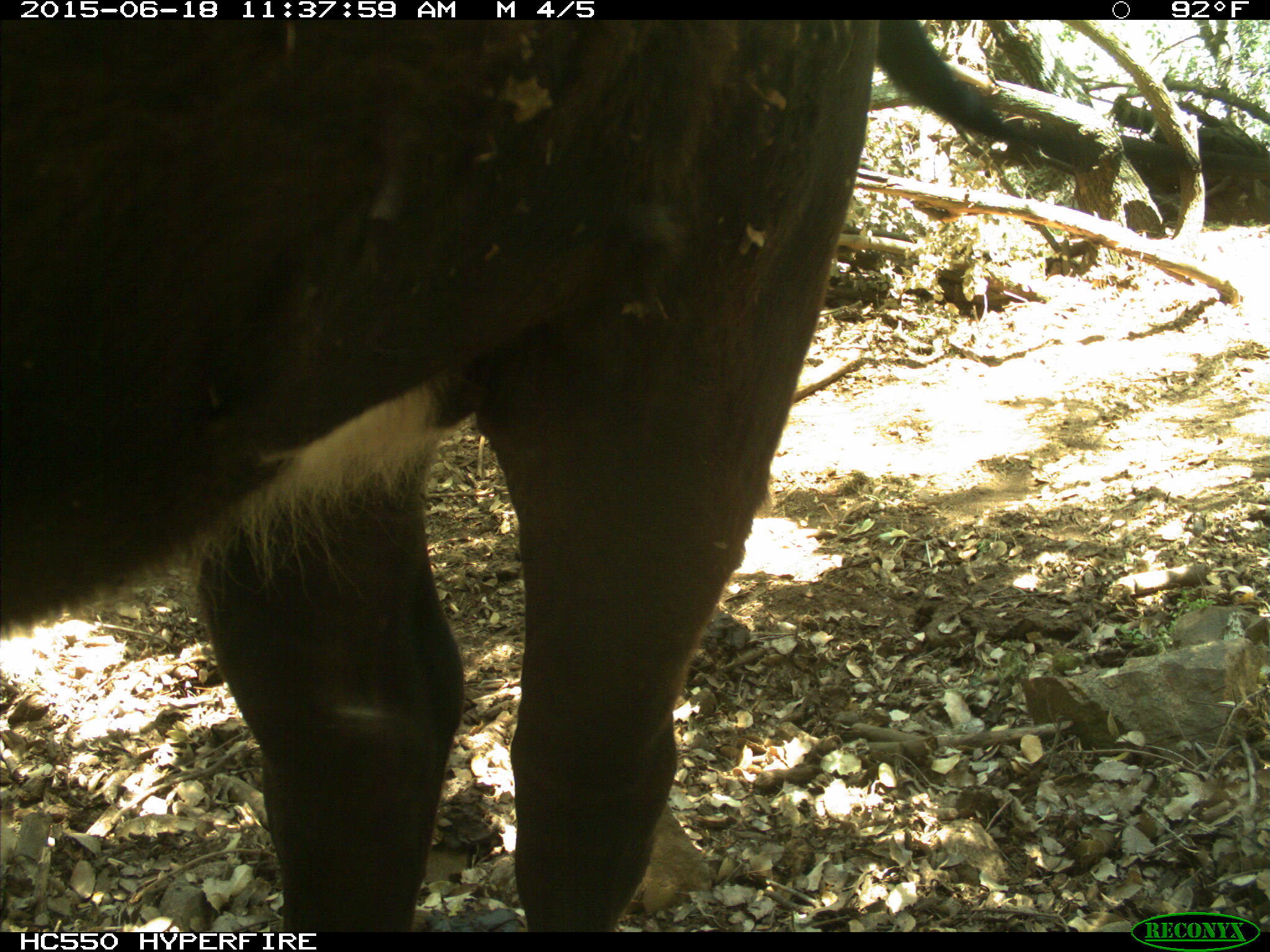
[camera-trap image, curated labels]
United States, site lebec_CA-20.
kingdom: Animalia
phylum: Chordata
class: Mammalia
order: Artiodactyla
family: Bovidae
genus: Bos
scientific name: Bos taurus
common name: domestic cow